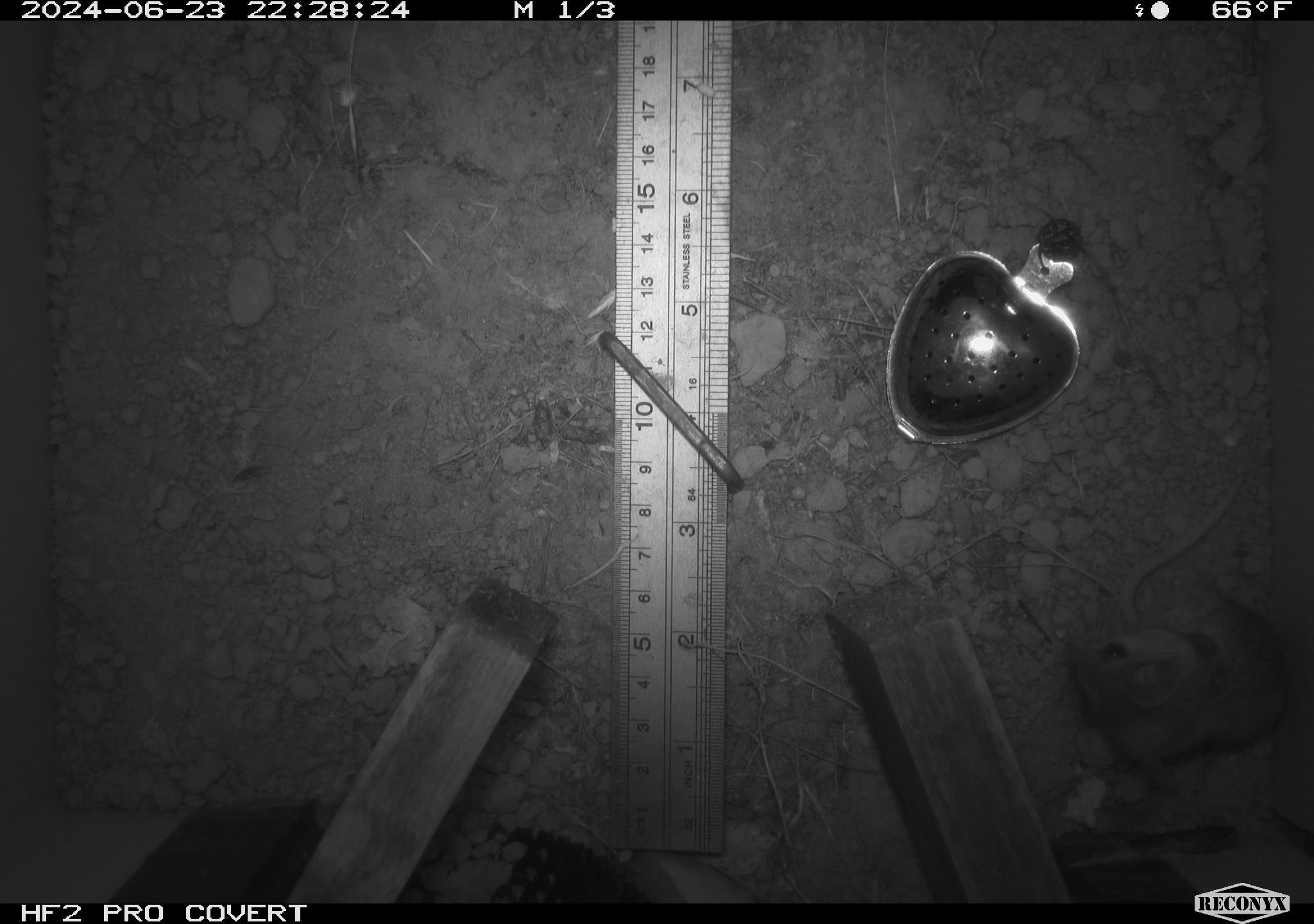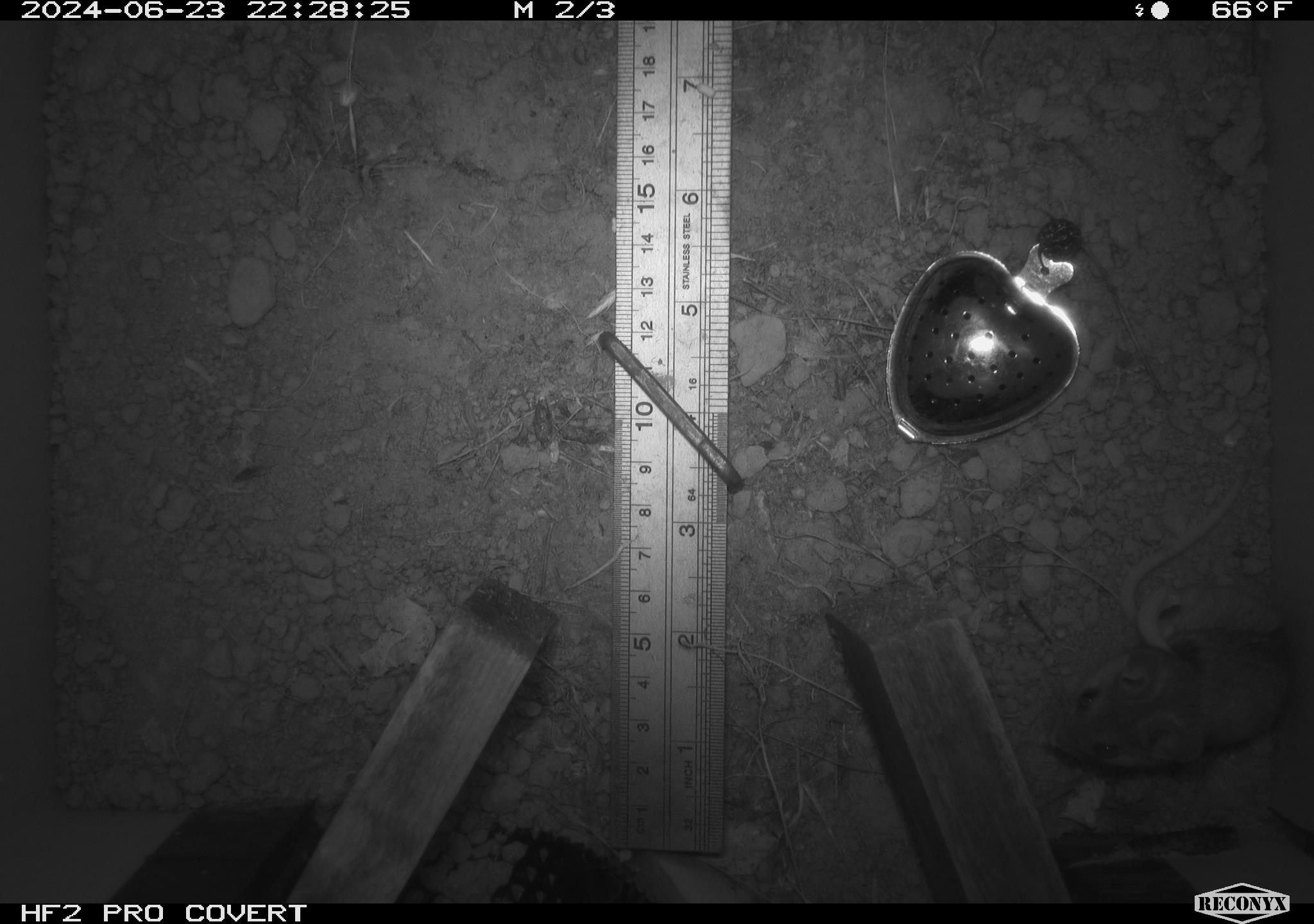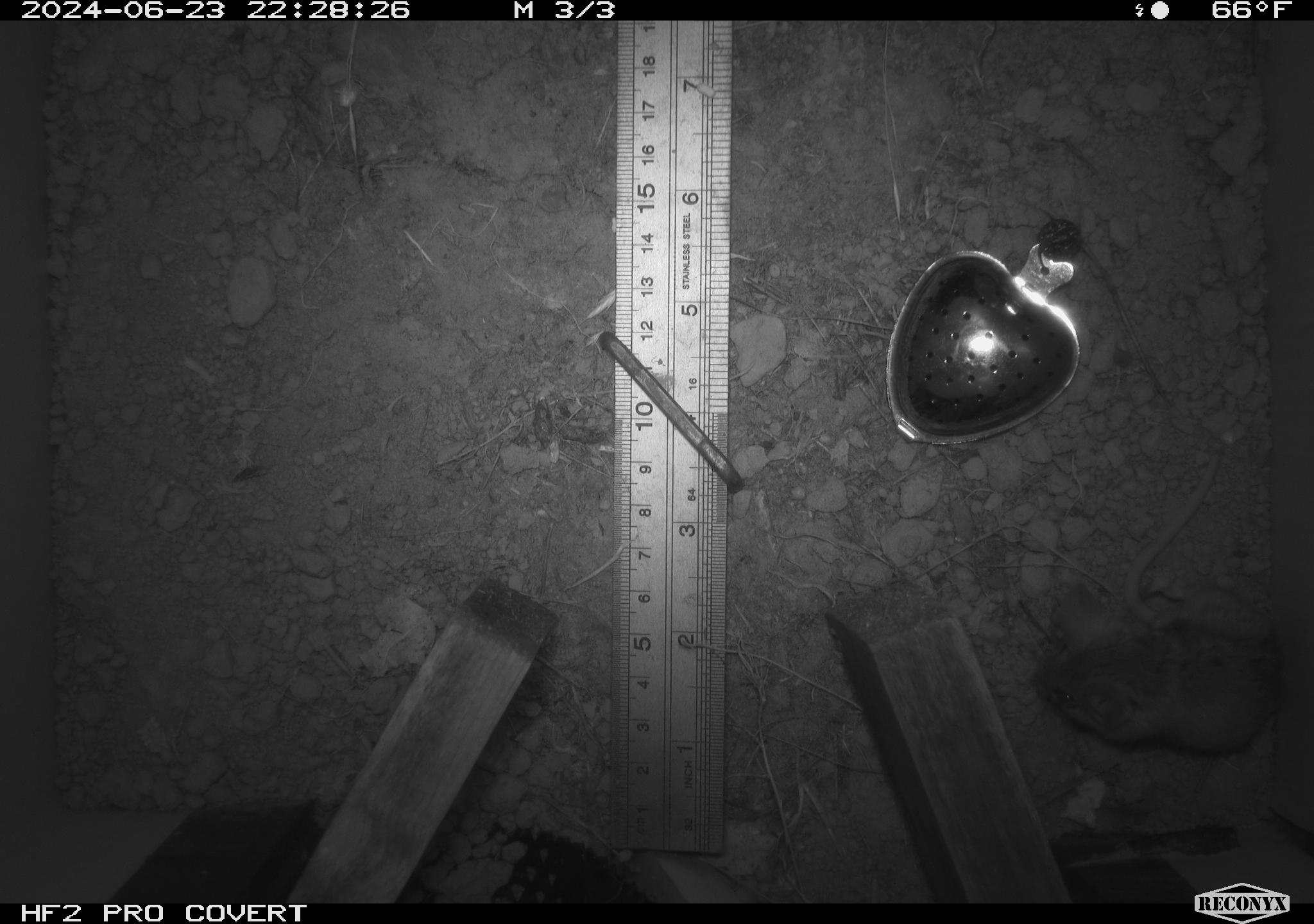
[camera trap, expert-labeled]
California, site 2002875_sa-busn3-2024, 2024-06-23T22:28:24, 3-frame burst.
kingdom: Animalia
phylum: Chordata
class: Mammalia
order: Rodentia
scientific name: Rodentia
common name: mouse species